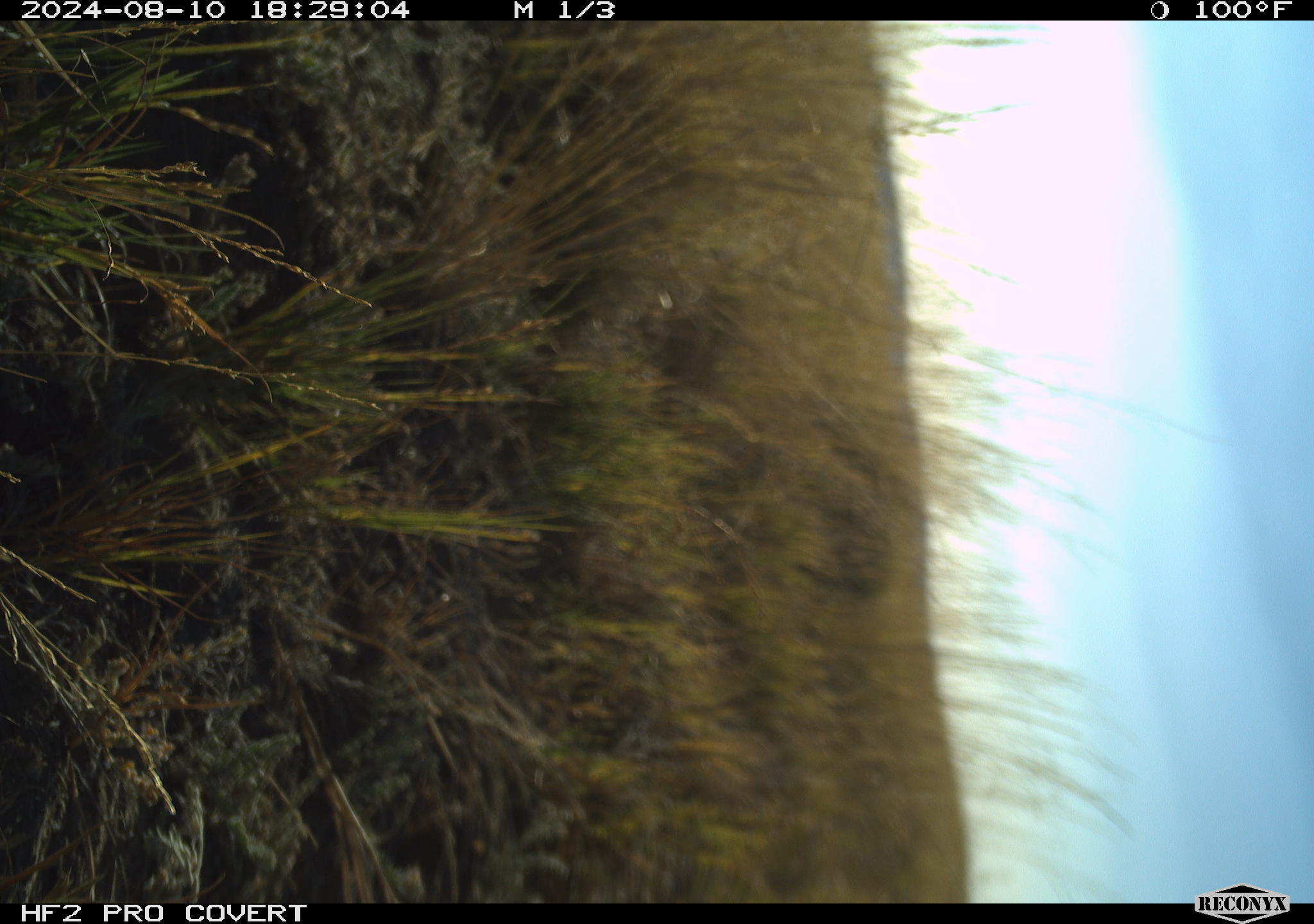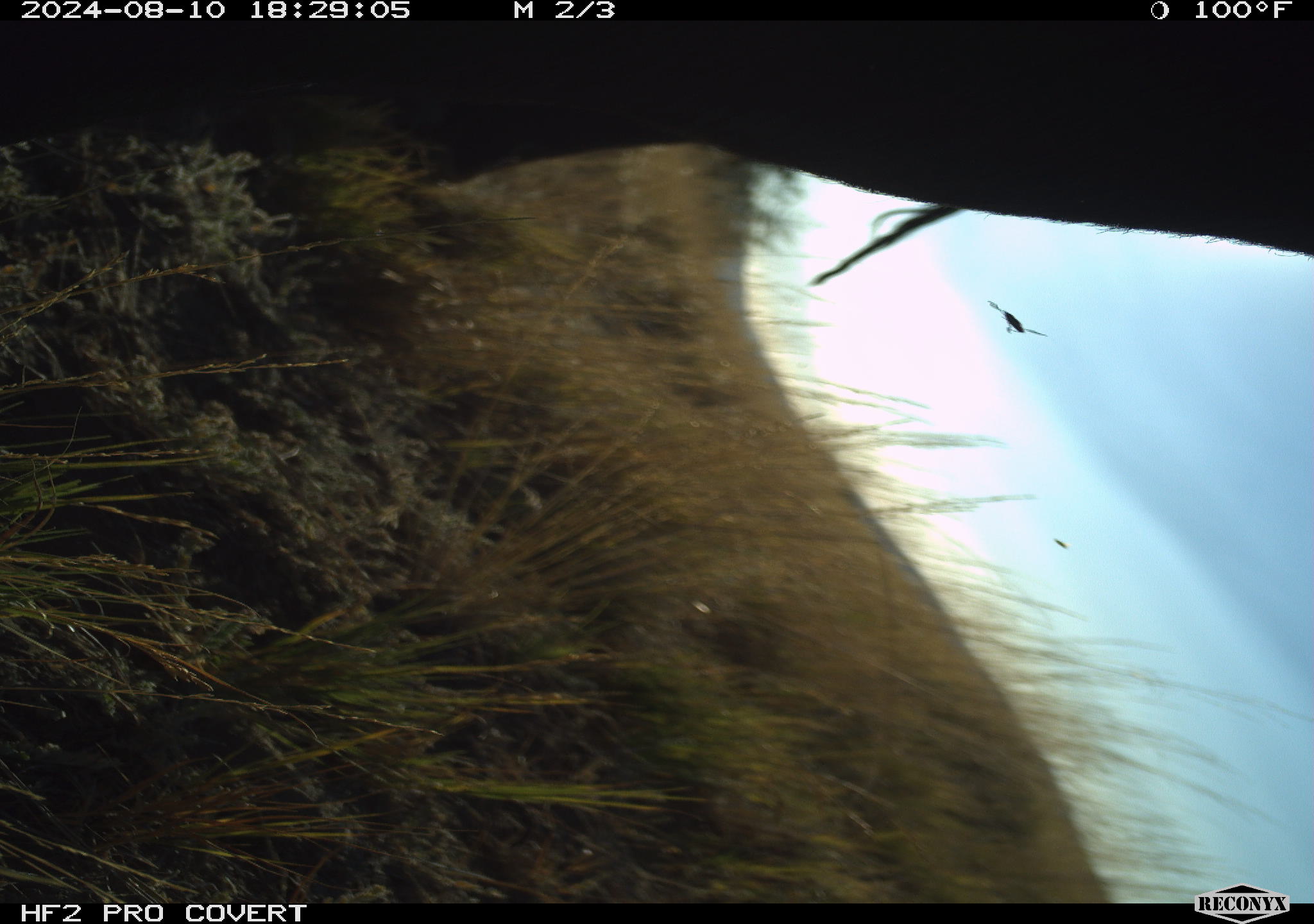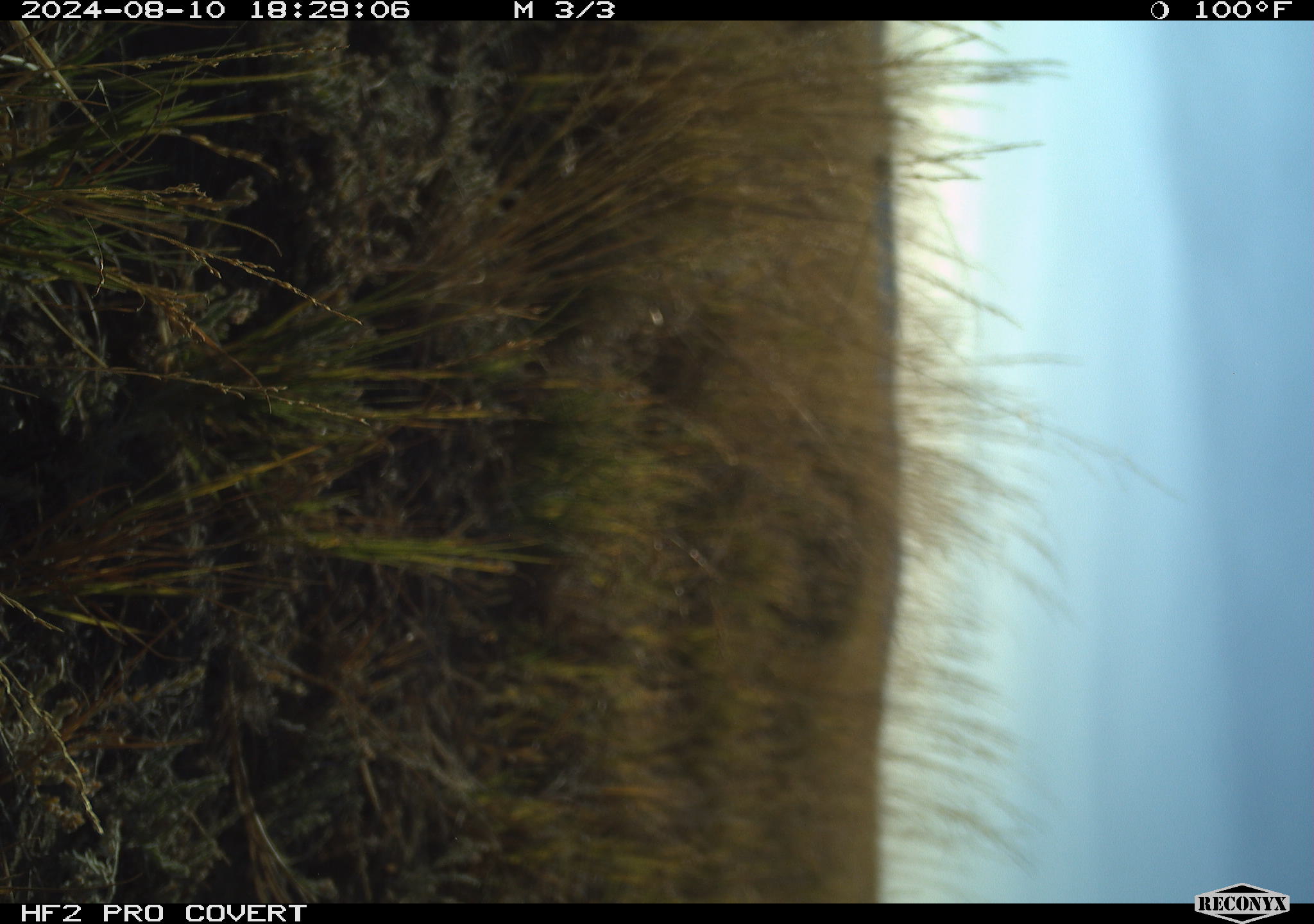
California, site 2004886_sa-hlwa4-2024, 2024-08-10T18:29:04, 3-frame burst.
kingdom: Animalia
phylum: Chordata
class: Mammalia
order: Artiodactyla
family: Bovidae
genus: Bos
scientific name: Bos taurus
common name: domestic cattle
Domestic cattle (Bos taurus).